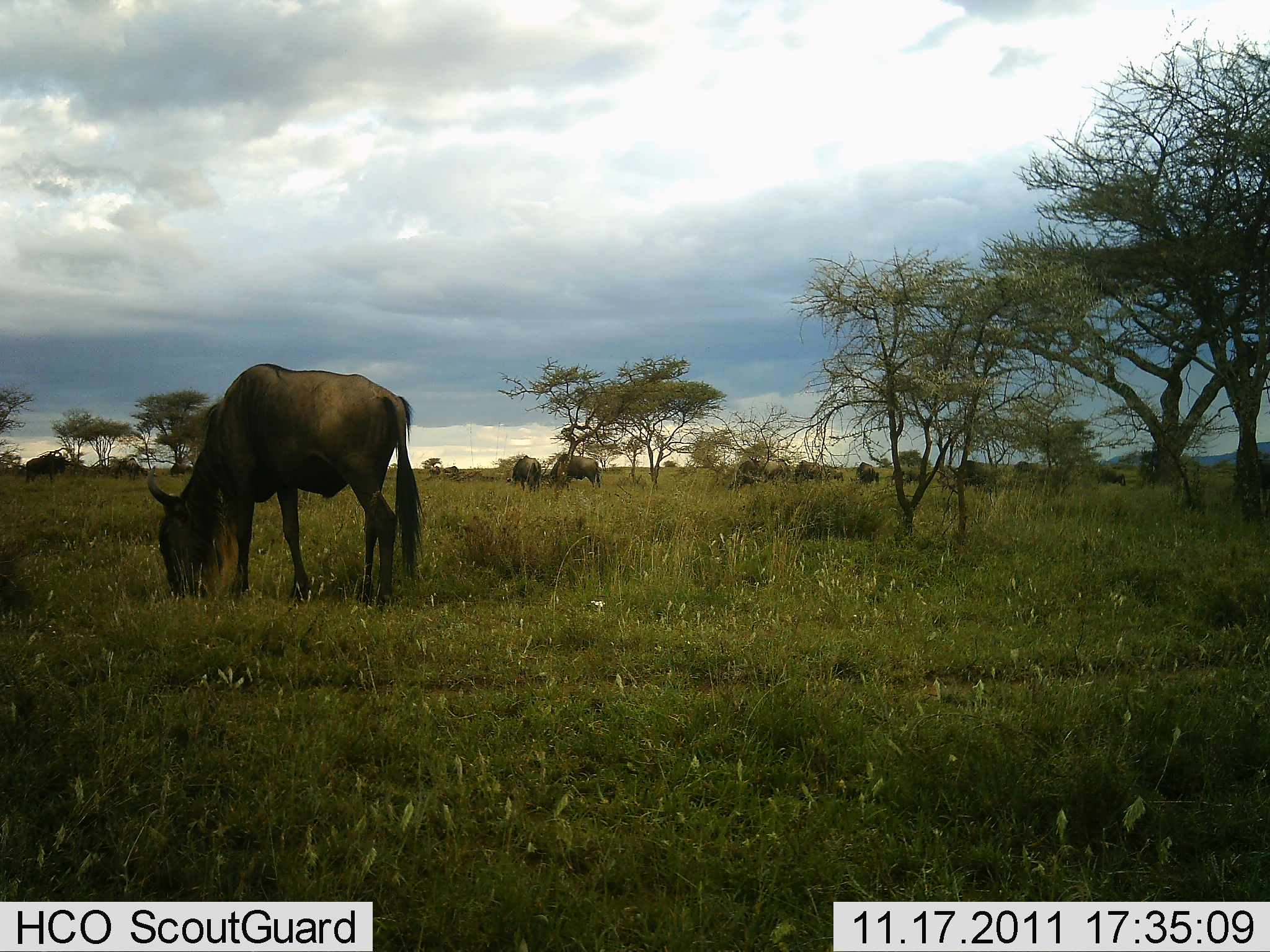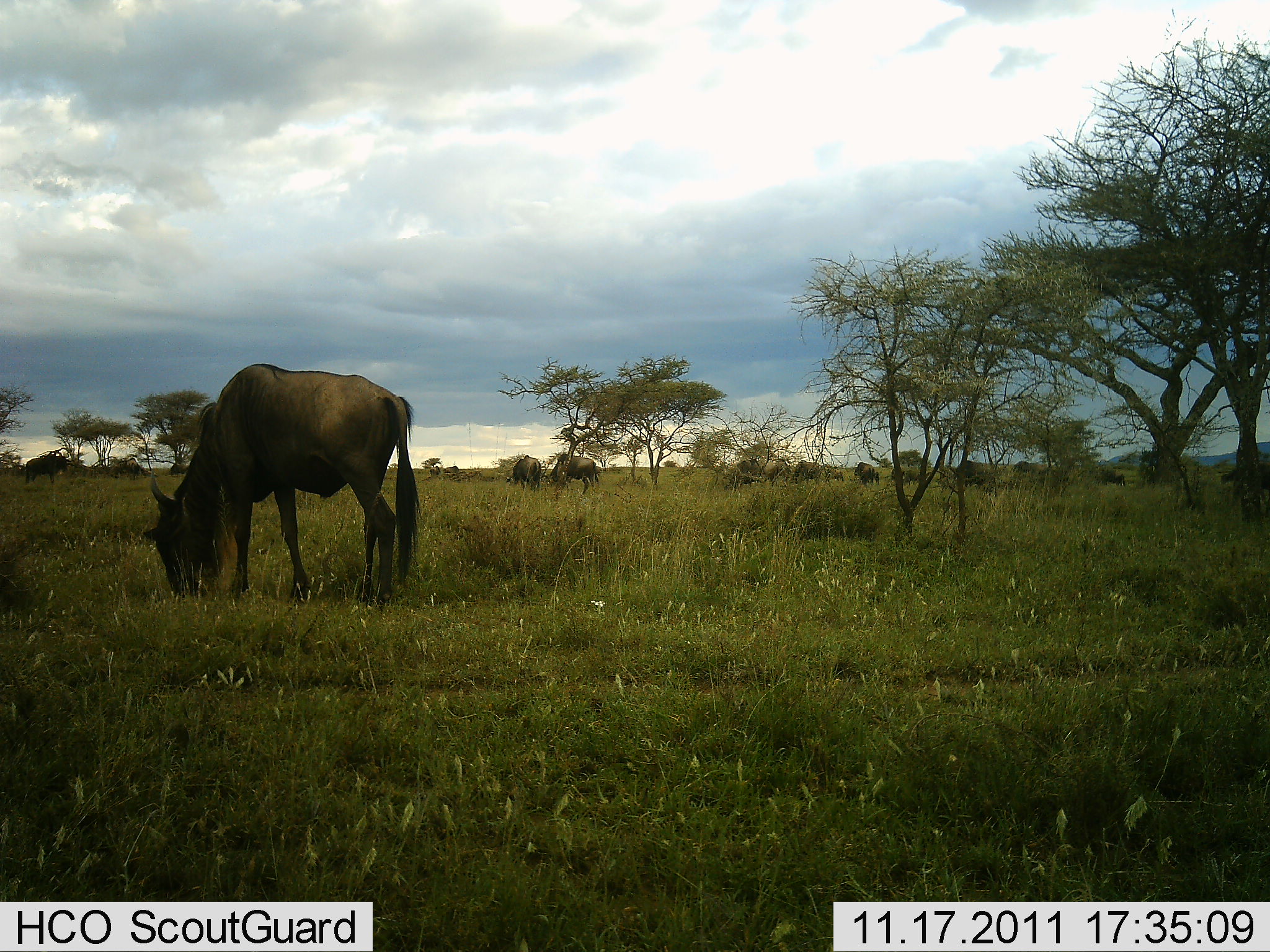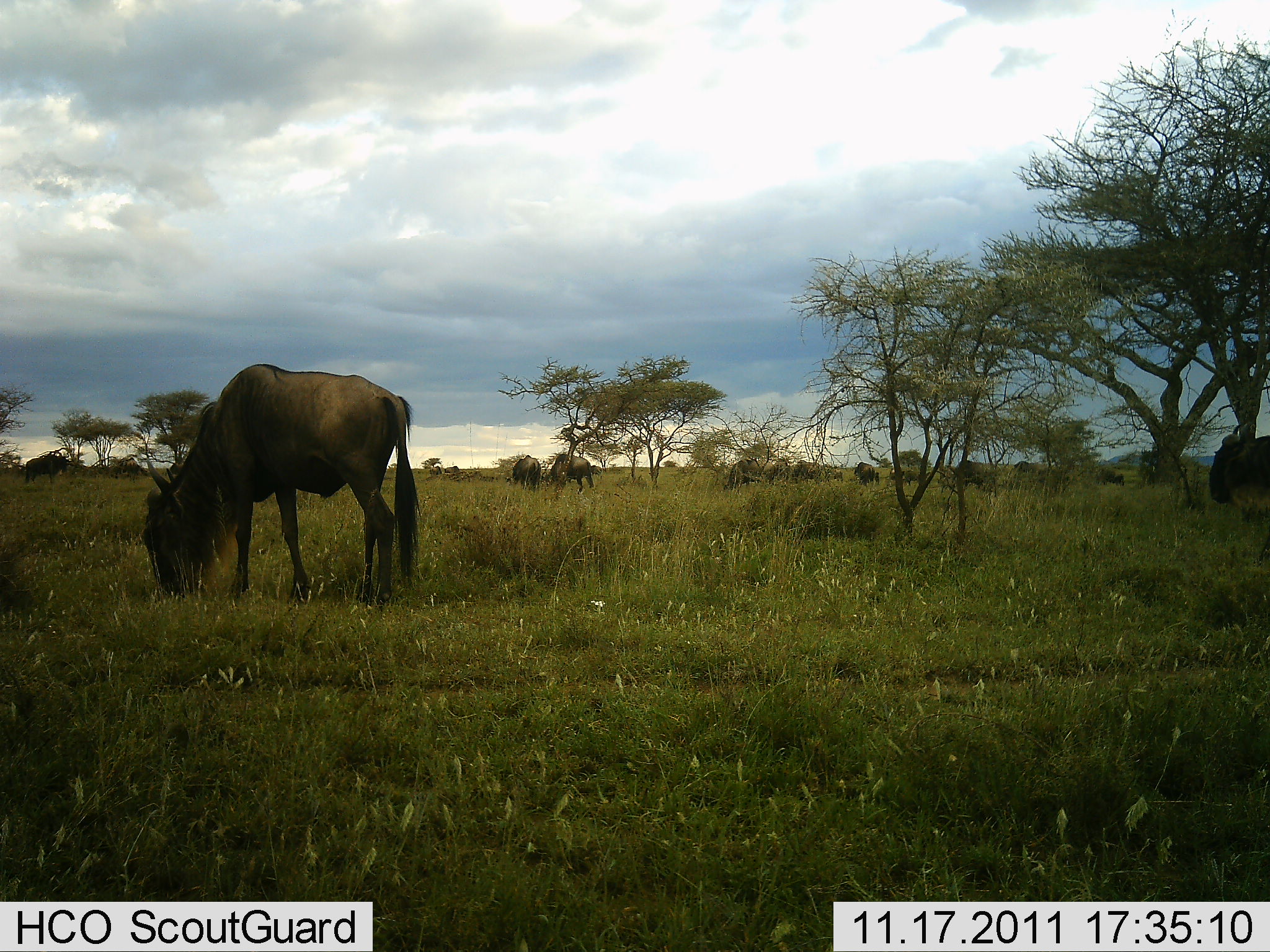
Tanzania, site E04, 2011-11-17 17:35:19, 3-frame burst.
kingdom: Animalia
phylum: Chordata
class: Mammalia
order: Artiodactyla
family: Bovidae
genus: Connochaetes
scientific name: Connochaetes taurinus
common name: blue wildebeest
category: wildebeest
Wildebeest (blue wildebeest) (Connochaetes taurinus), count 11-50. Behavior (volunteer vote fractions): standing 29%, resting 0%, moving 21%, interacting 0%. Young present (vote fraction): 0%. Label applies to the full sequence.